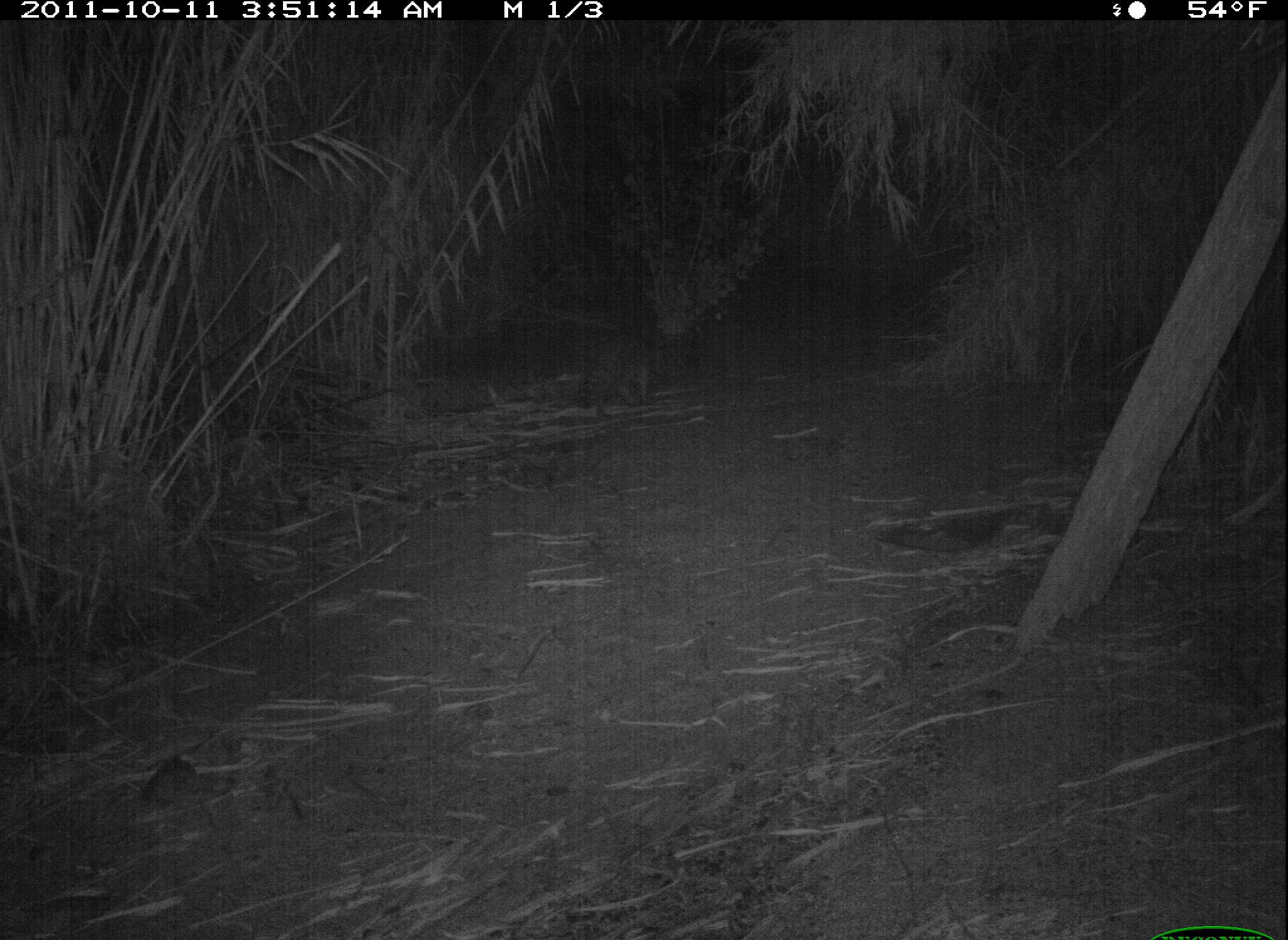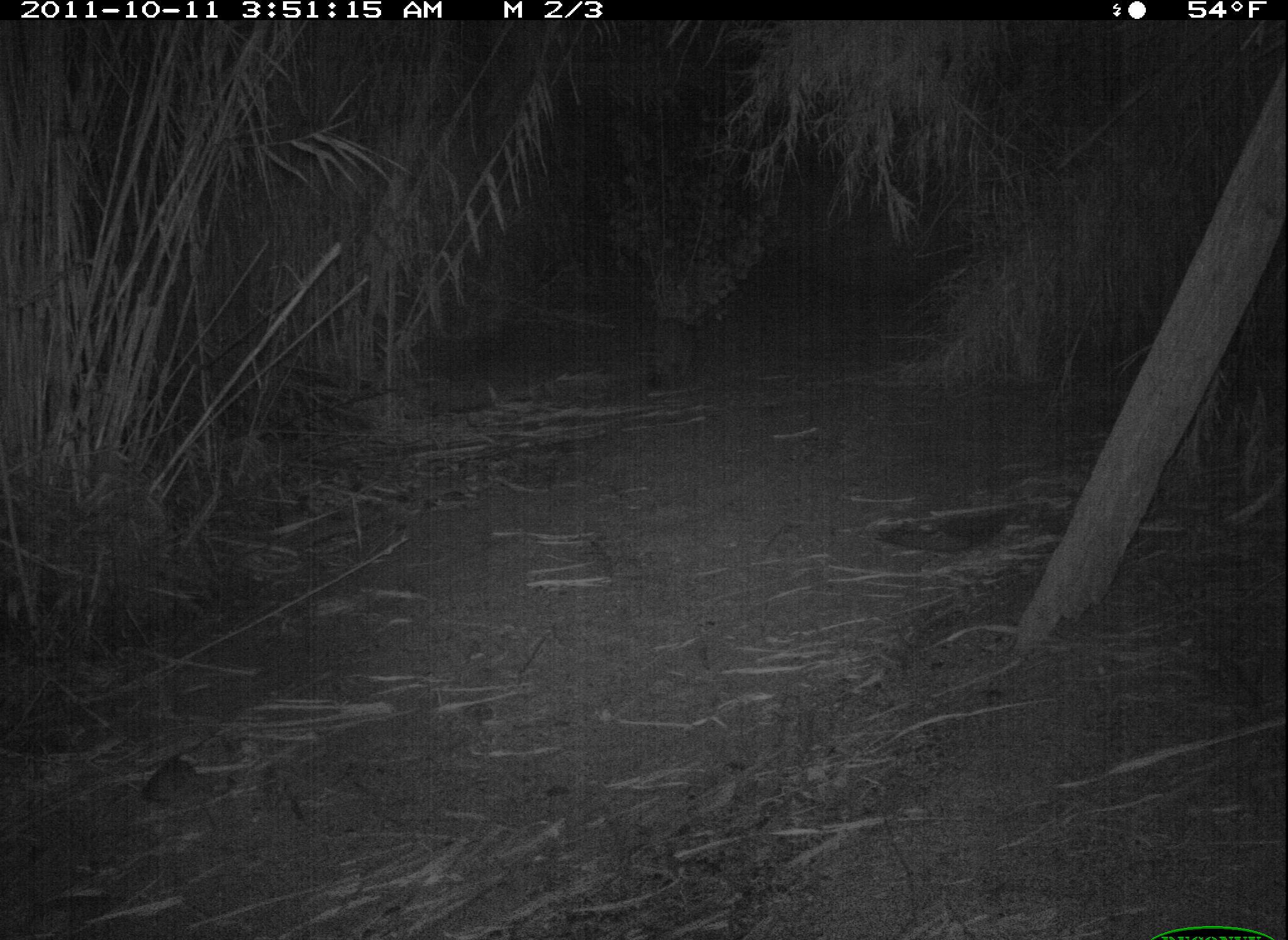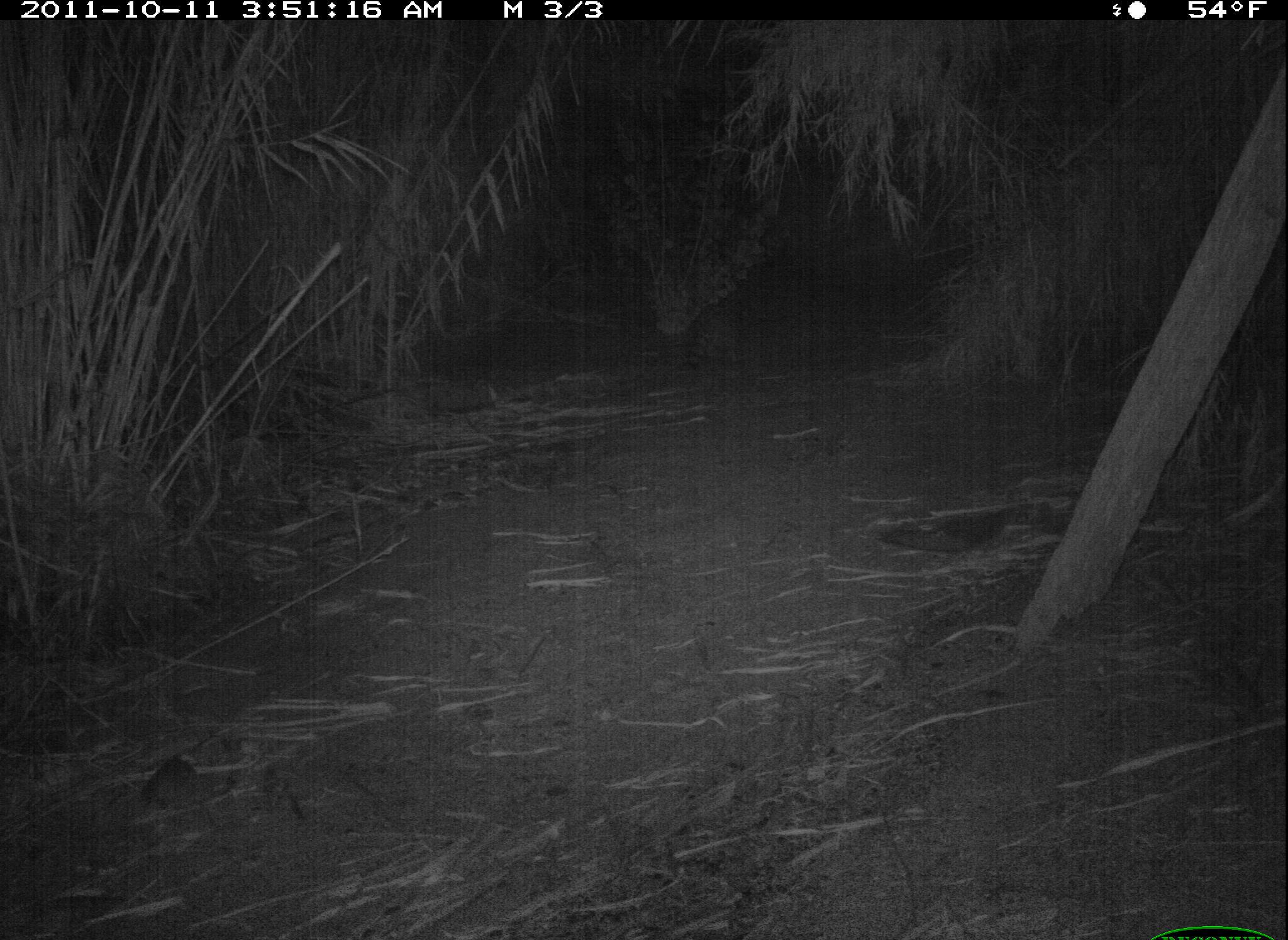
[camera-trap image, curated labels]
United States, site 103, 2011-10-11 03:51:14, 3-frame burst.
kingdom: Animalia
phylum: Chordata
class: Mammalia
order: Carnivora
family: Procyonidae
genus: Procyon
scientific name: Procyon lotor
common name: raccoon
Raccoon (Procyon lotor).